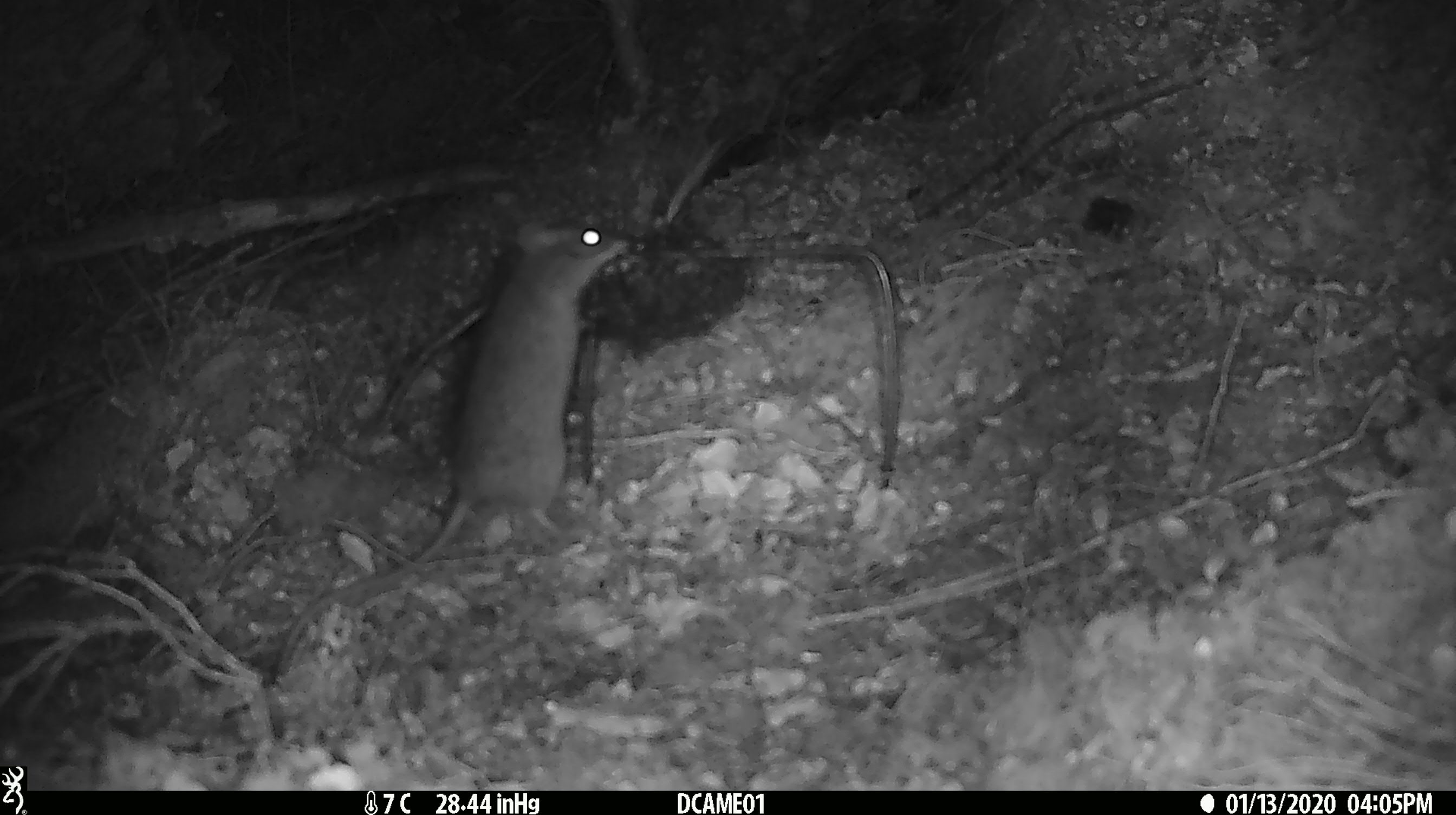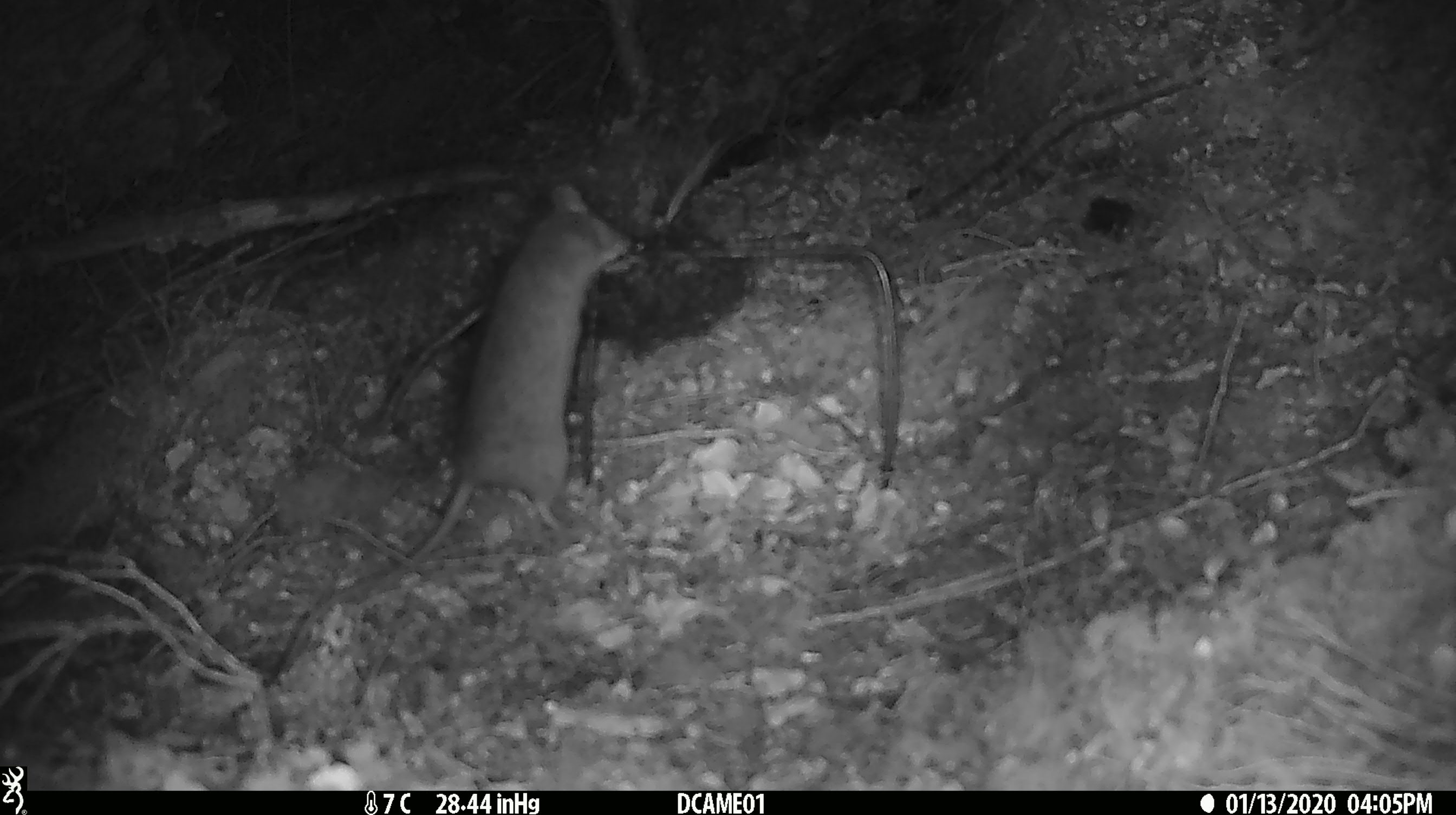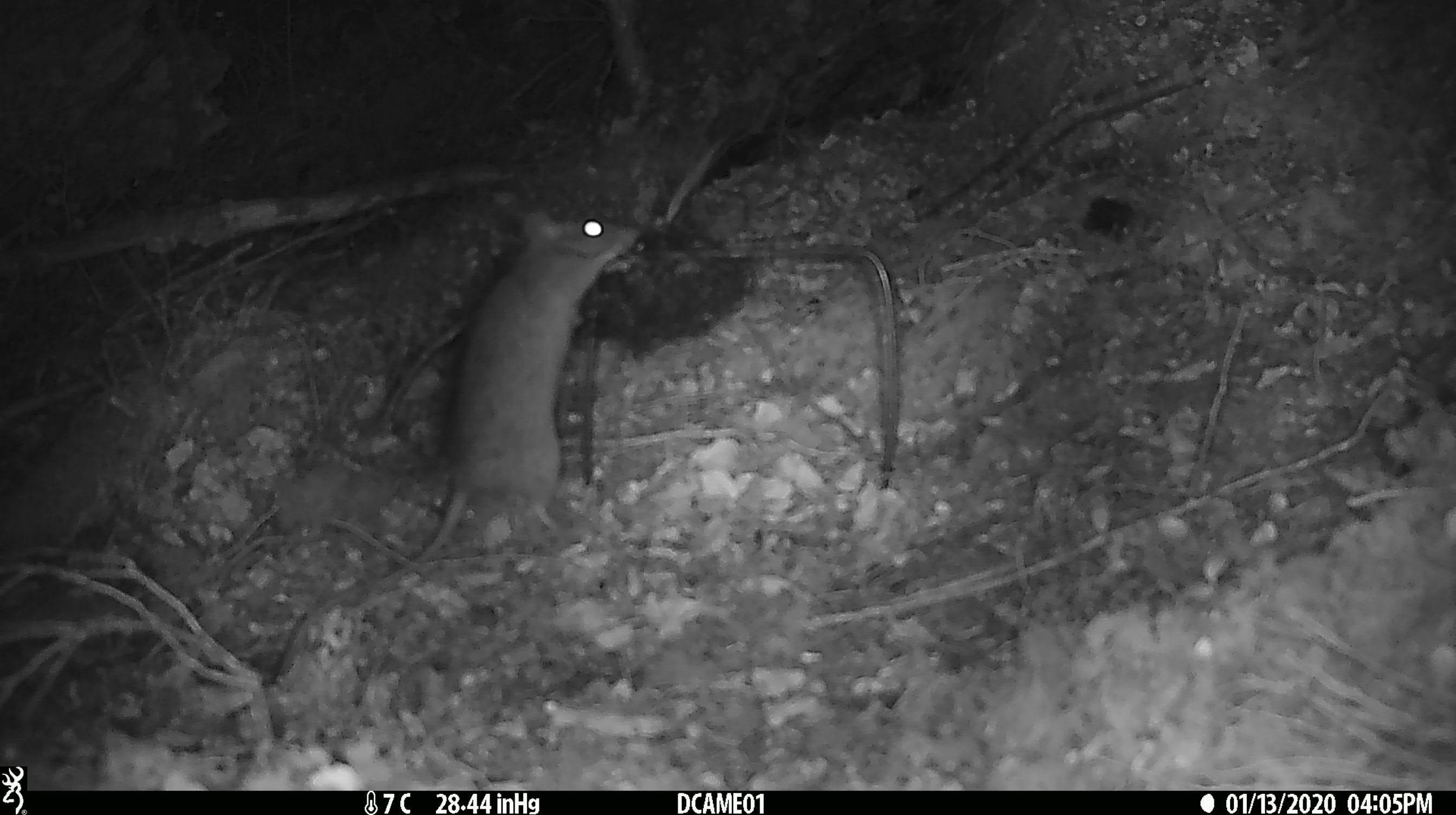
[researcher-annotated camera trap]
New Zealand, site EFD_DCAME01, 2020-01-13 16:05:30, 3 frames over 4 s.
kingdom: Animalia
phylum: Chordata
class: Mammalia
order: Rodentia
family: Muridae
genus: Rattus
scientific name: Rattus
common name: rat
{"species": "rat (Rattus)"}